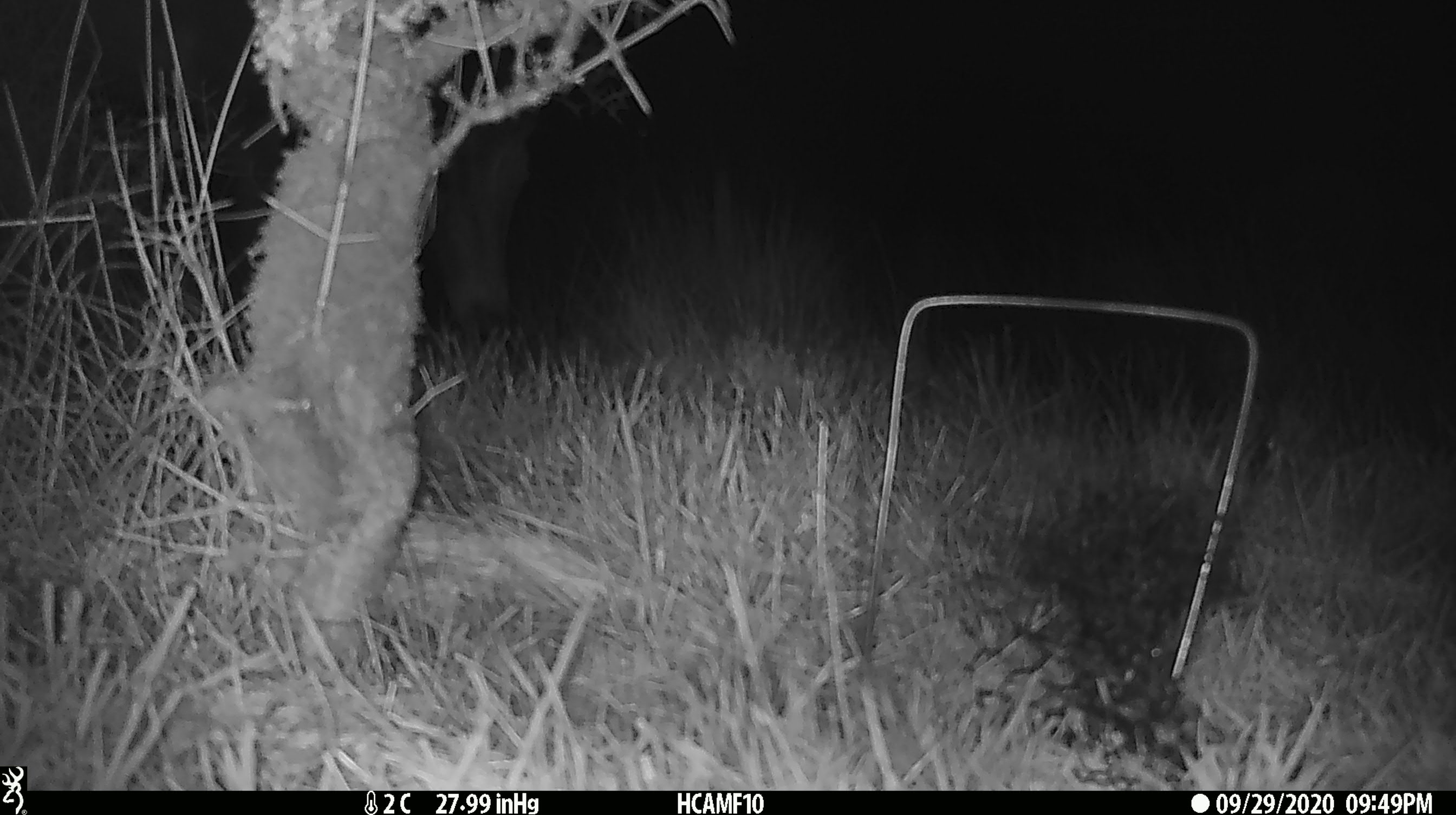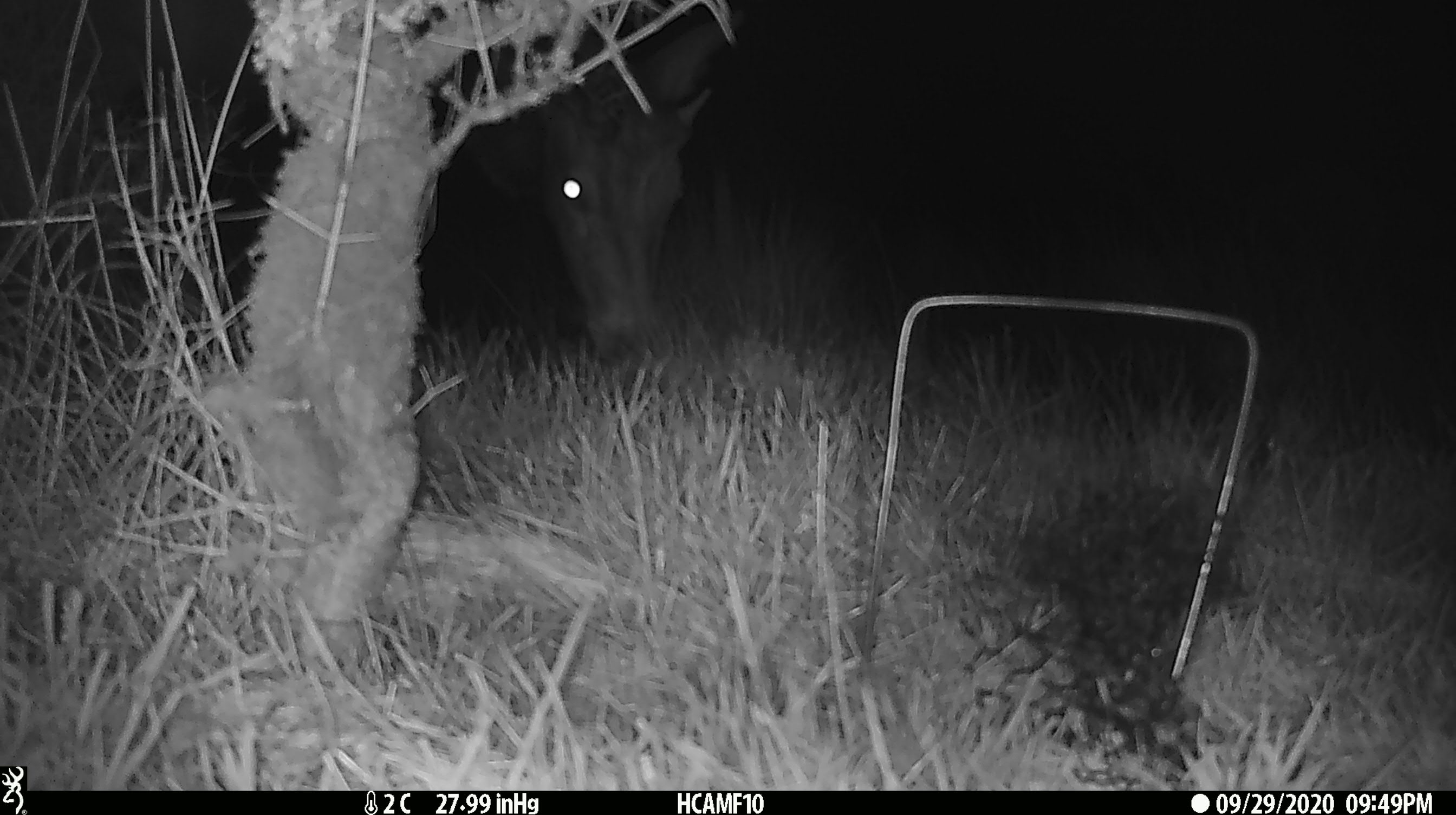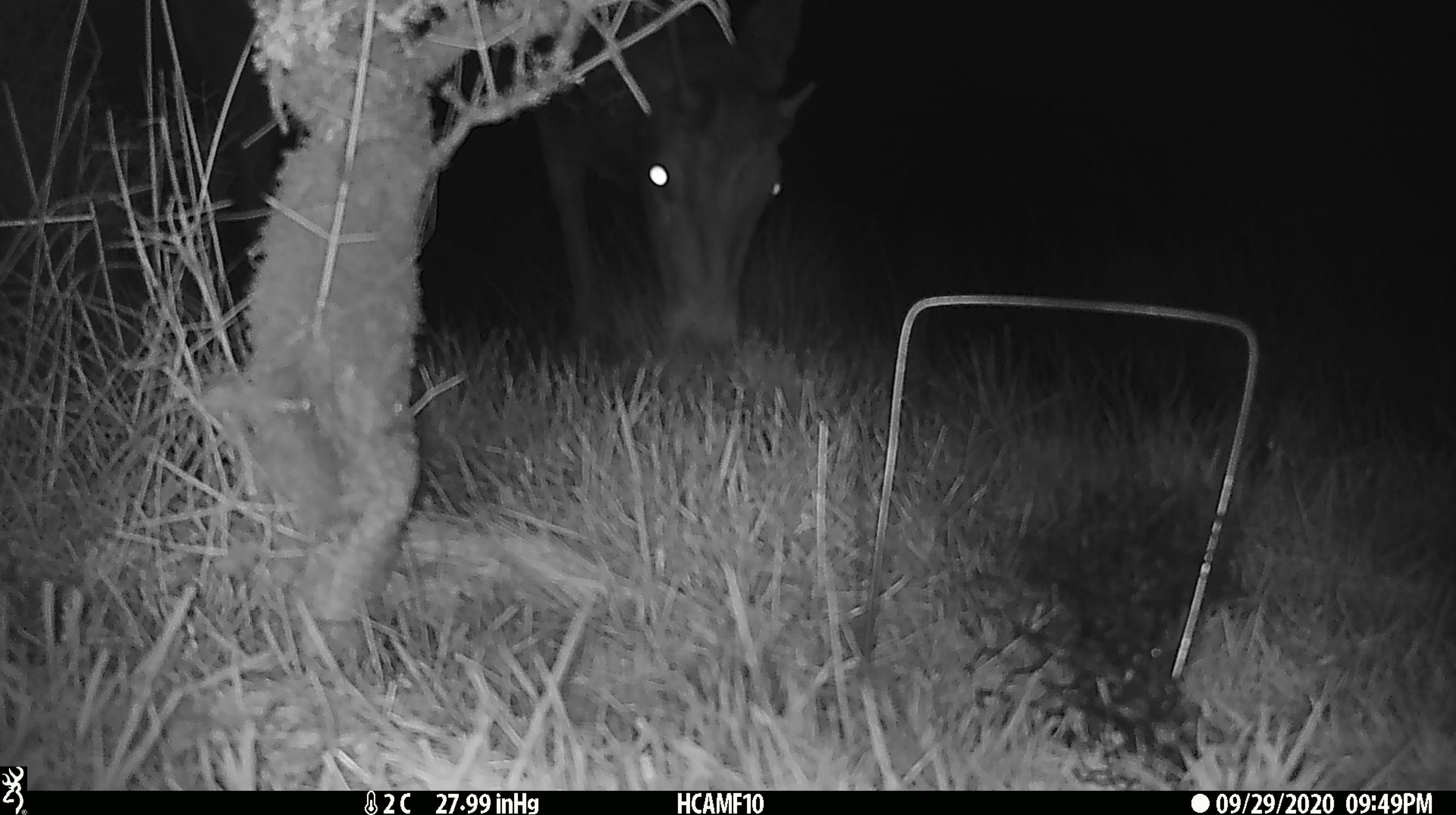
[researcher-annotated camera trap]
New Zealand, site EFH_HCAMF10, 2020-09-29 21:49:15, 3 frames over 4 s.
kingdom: Animalia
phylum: Chordata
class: Mammalia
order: Artiodactyla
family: Cervidae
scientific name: Cervidae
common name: deer